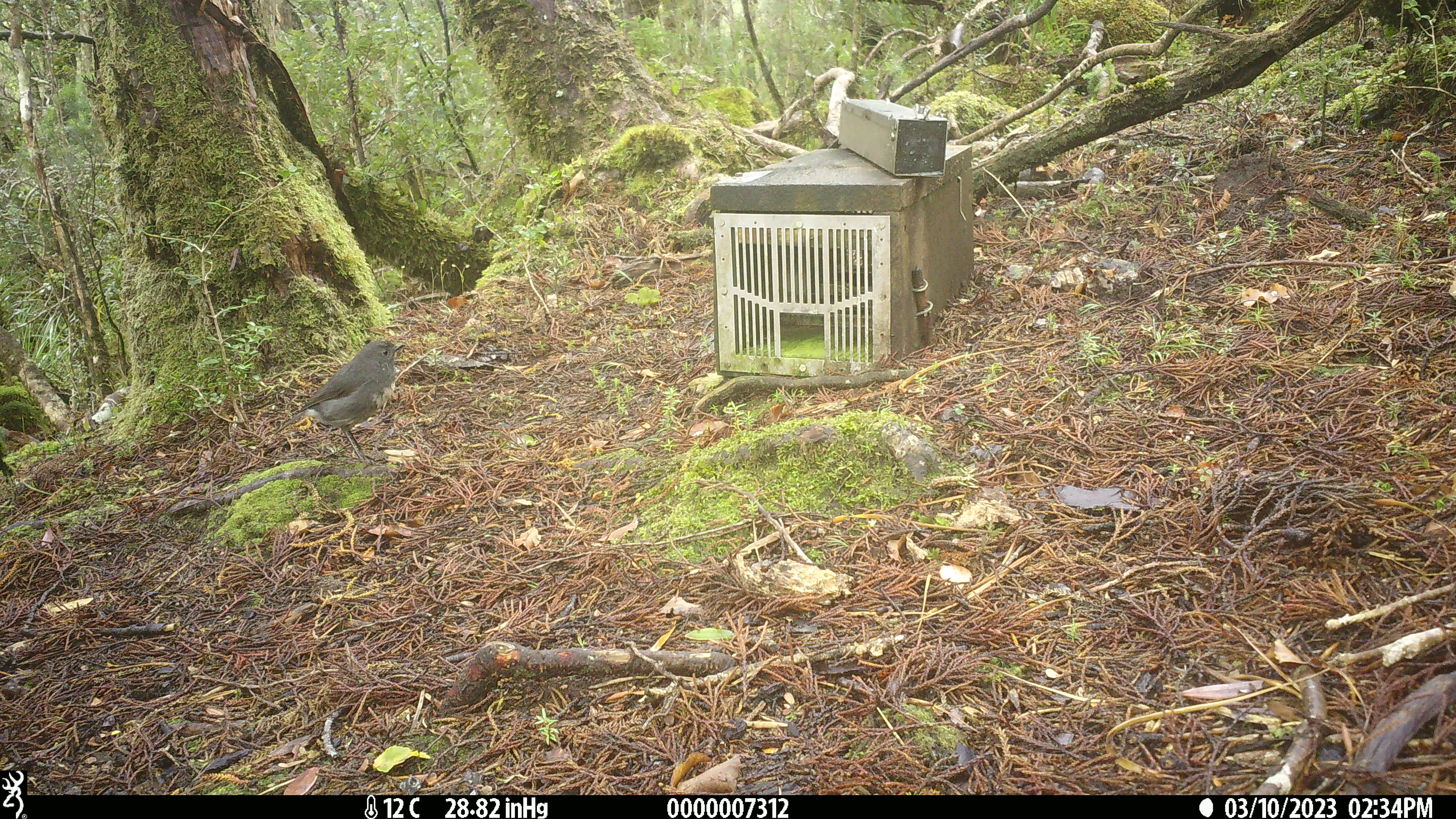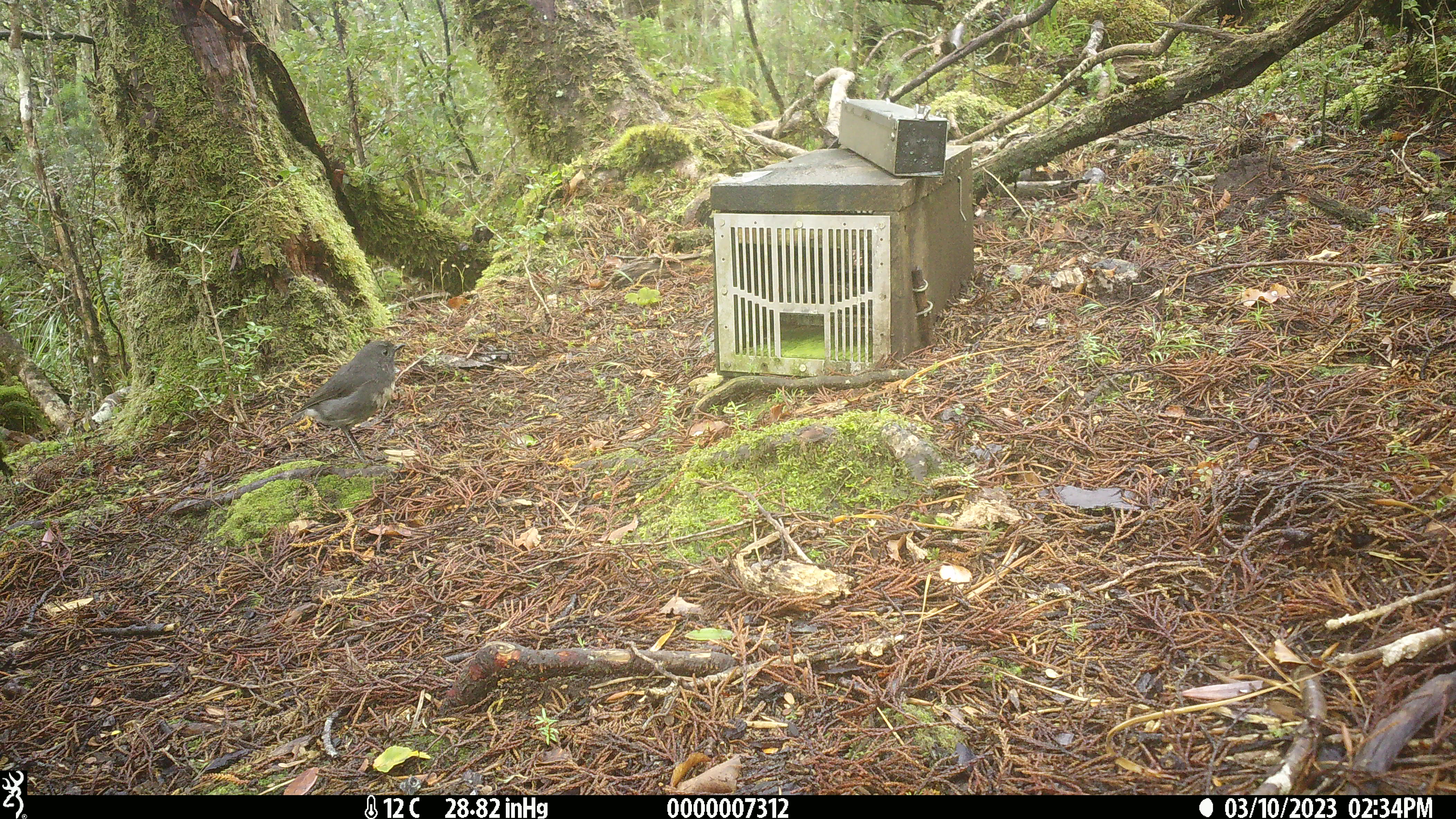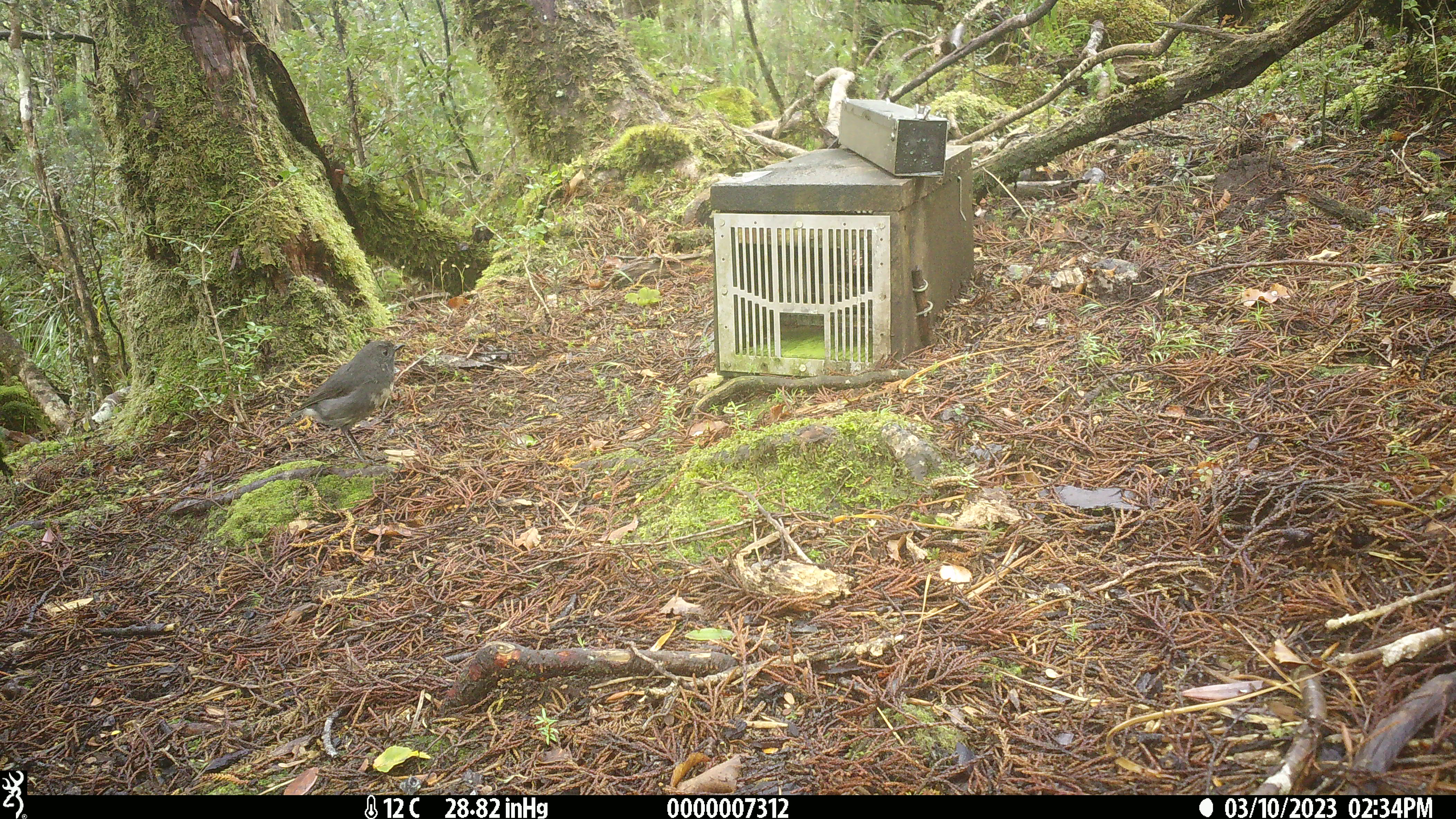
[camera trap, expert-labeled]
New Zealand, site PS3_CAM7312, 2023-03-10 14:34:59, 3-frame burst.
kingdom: Animalia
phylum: Chordata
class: Aves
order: Passeriformes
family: Petroicidae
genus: Petroica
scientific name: Petroica australis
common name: new zealand robin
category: robin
Robin (new zealand robin) (Petroica australis).